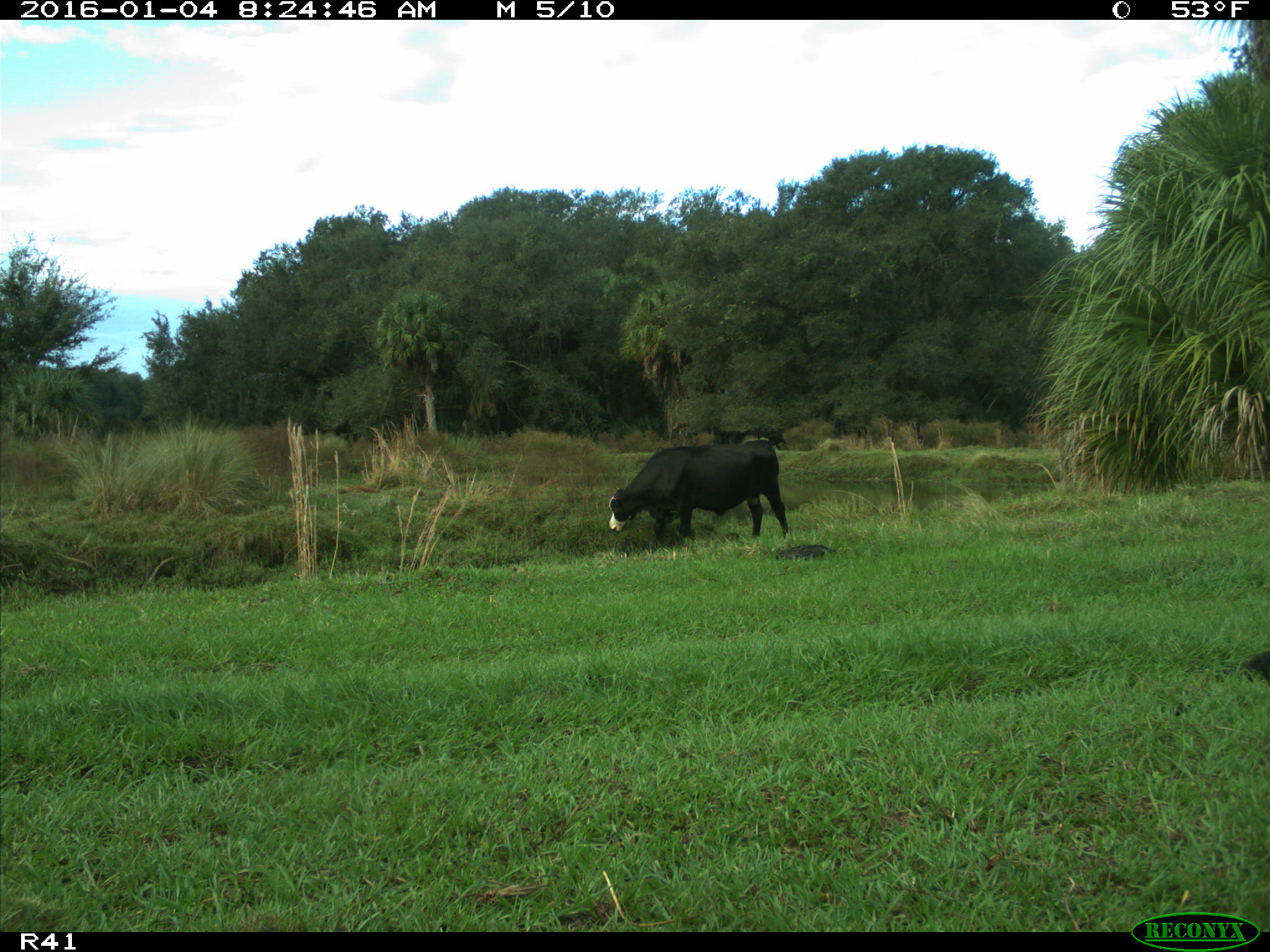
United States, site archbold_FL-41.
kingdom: Animalia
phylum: Chordata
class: Mammalia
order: Artiodactyla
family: Bovidae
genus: Bos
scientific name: Bos taurus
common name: domestic cow